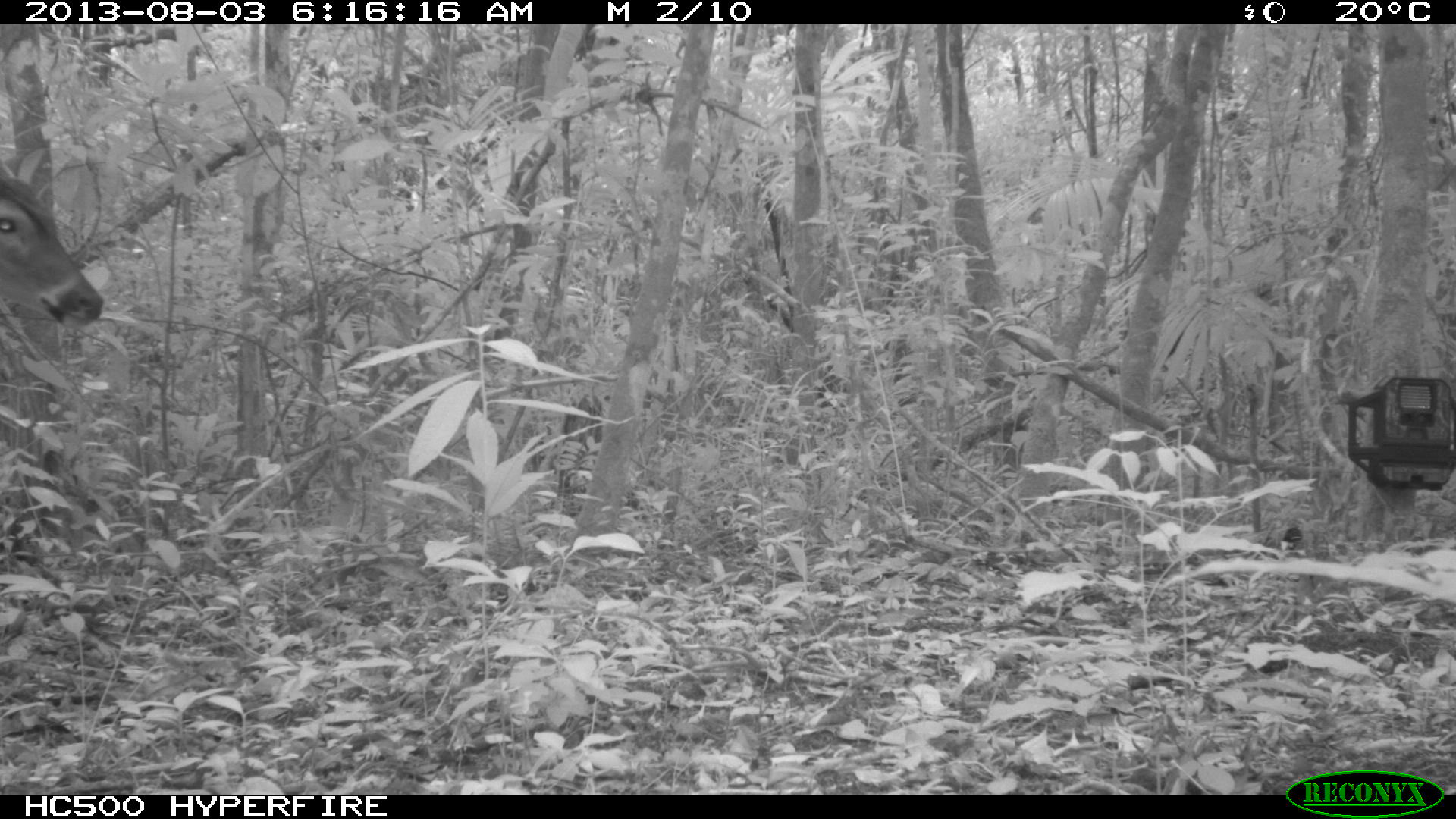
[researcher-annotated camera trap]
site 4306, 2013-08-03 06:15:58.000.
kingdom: Animalia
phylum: Chordata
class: Mammalia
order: Artiodactyla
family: Cervidae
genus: Odocoileus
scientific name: Odocoileus virginianus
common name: white-tailed deer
Odocoileus virginianus (white-tailed deer), count 1, sex male.